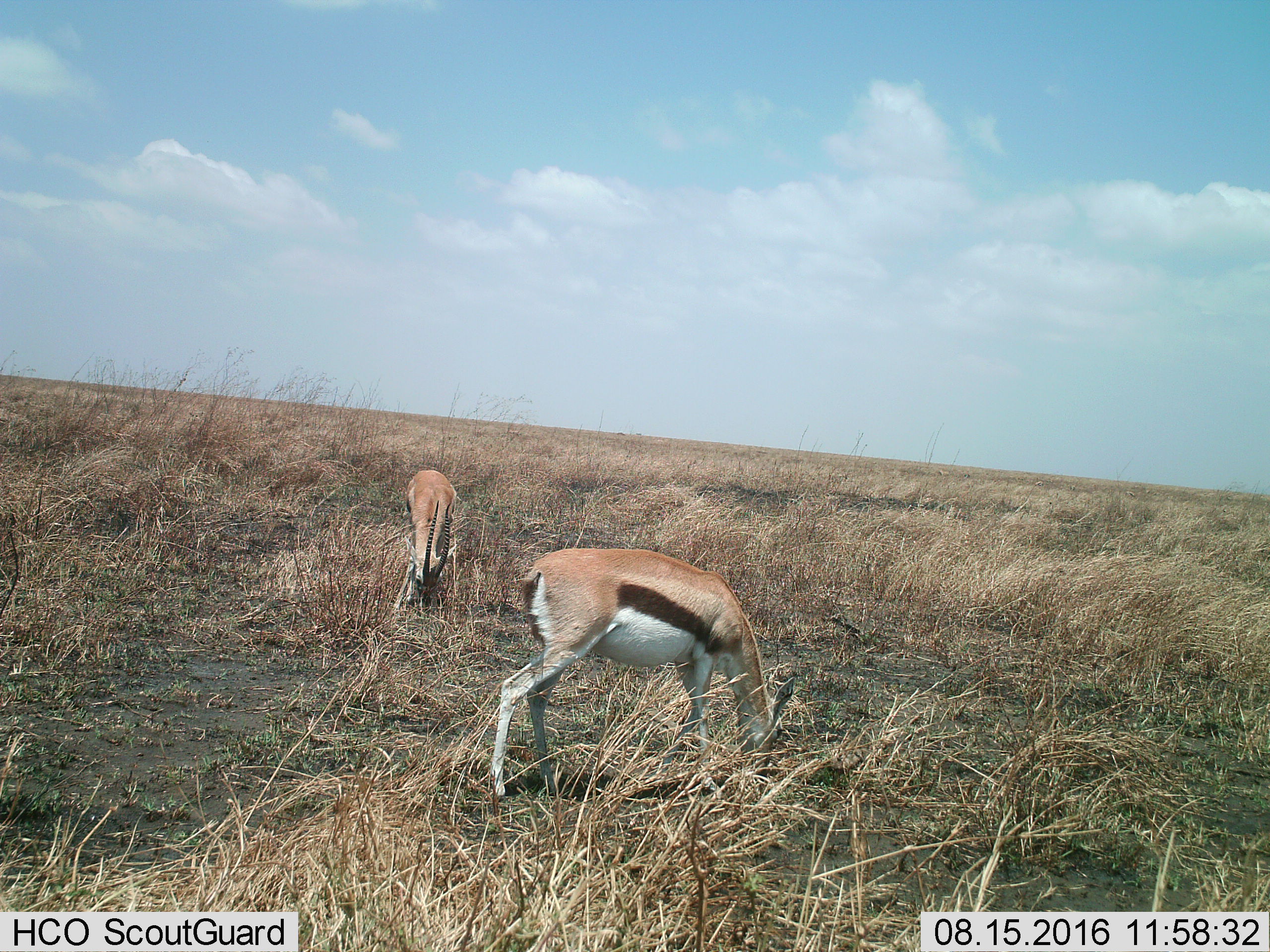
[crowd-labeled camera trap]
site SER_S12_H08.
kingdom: Animalia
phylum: Chordata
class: Mammalia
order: Artiodactyla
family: Bovidae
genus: Eudorcas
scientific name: Eudorcas thomsonii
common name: thomson's gazelle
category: gazellethomsons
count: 2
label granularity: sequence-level